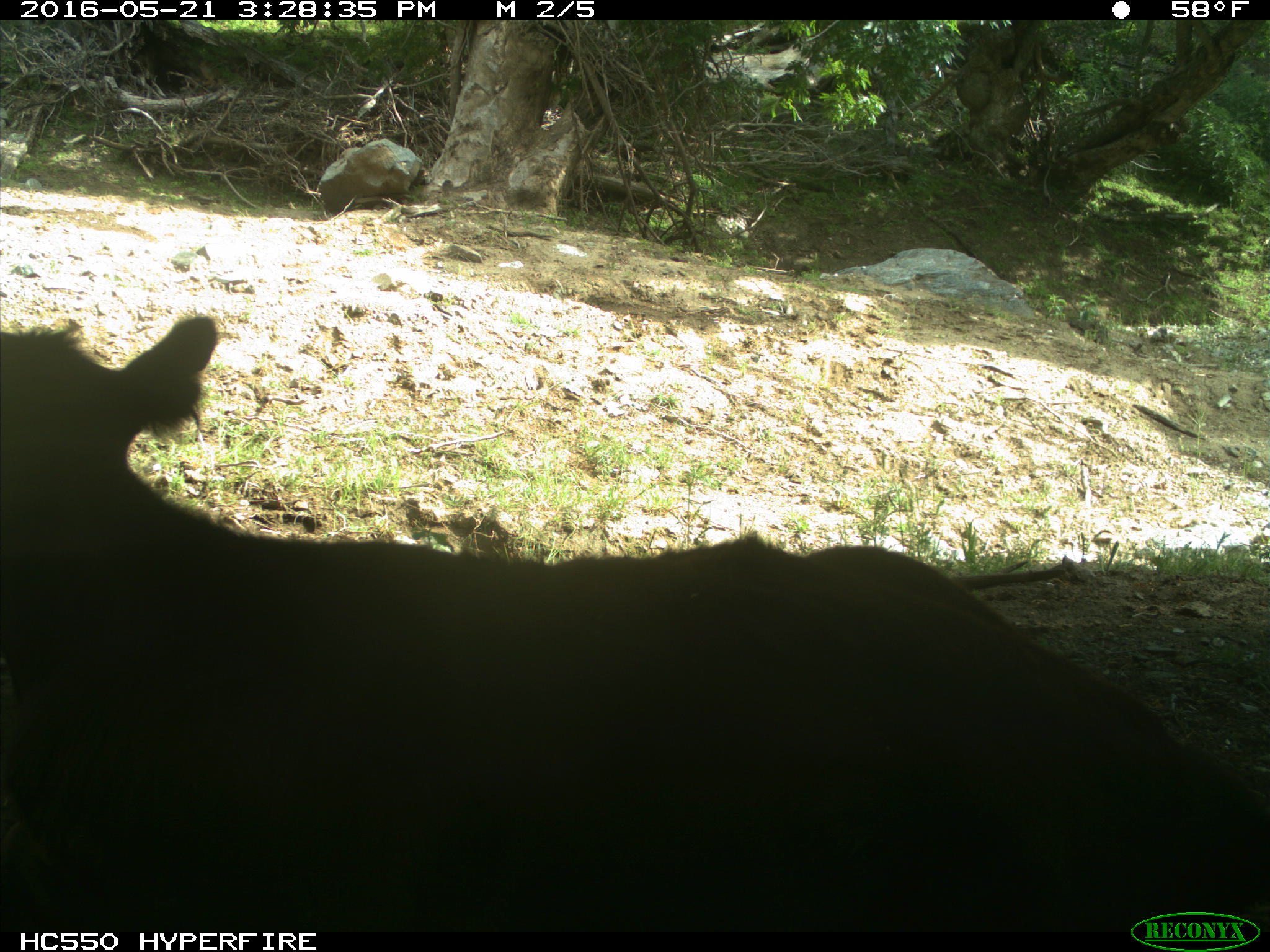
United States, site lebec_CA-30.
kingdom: Animalia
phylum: Chordata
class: Mammalia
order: Artiodactyla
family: Bovidae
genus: Bos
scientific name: Bos taurus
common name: domestic cow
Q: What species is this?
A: Bos taurus (domestic cow).